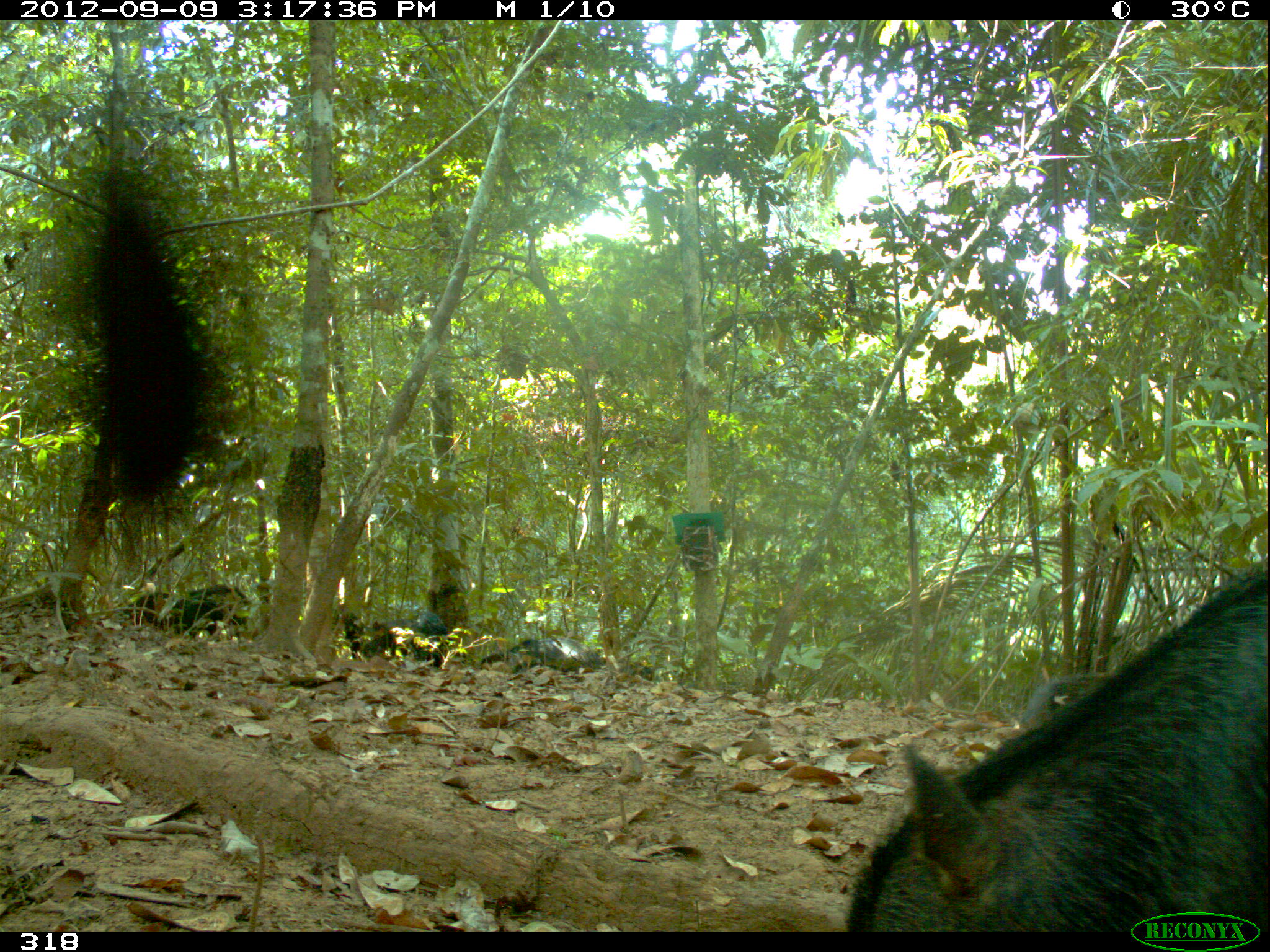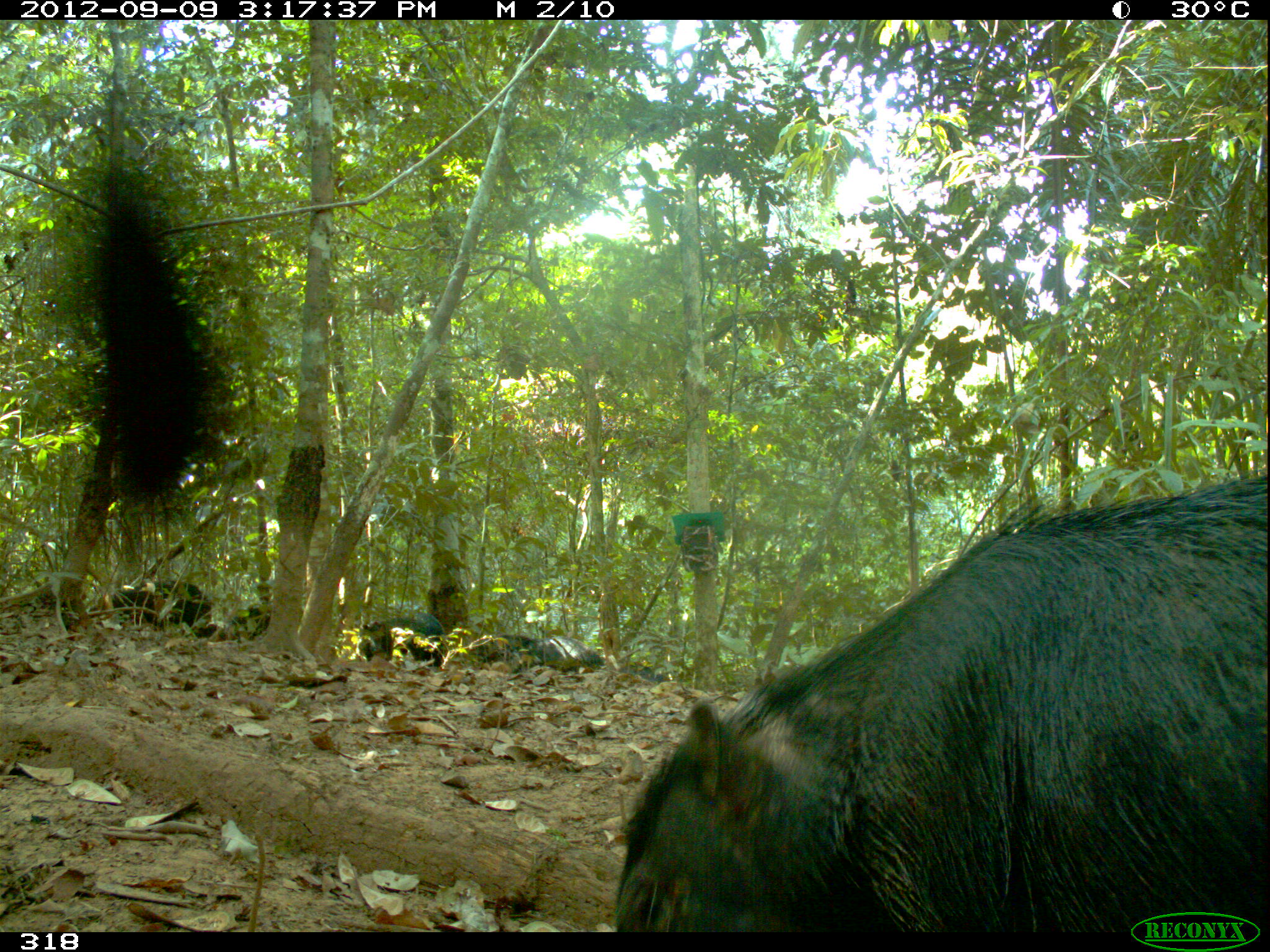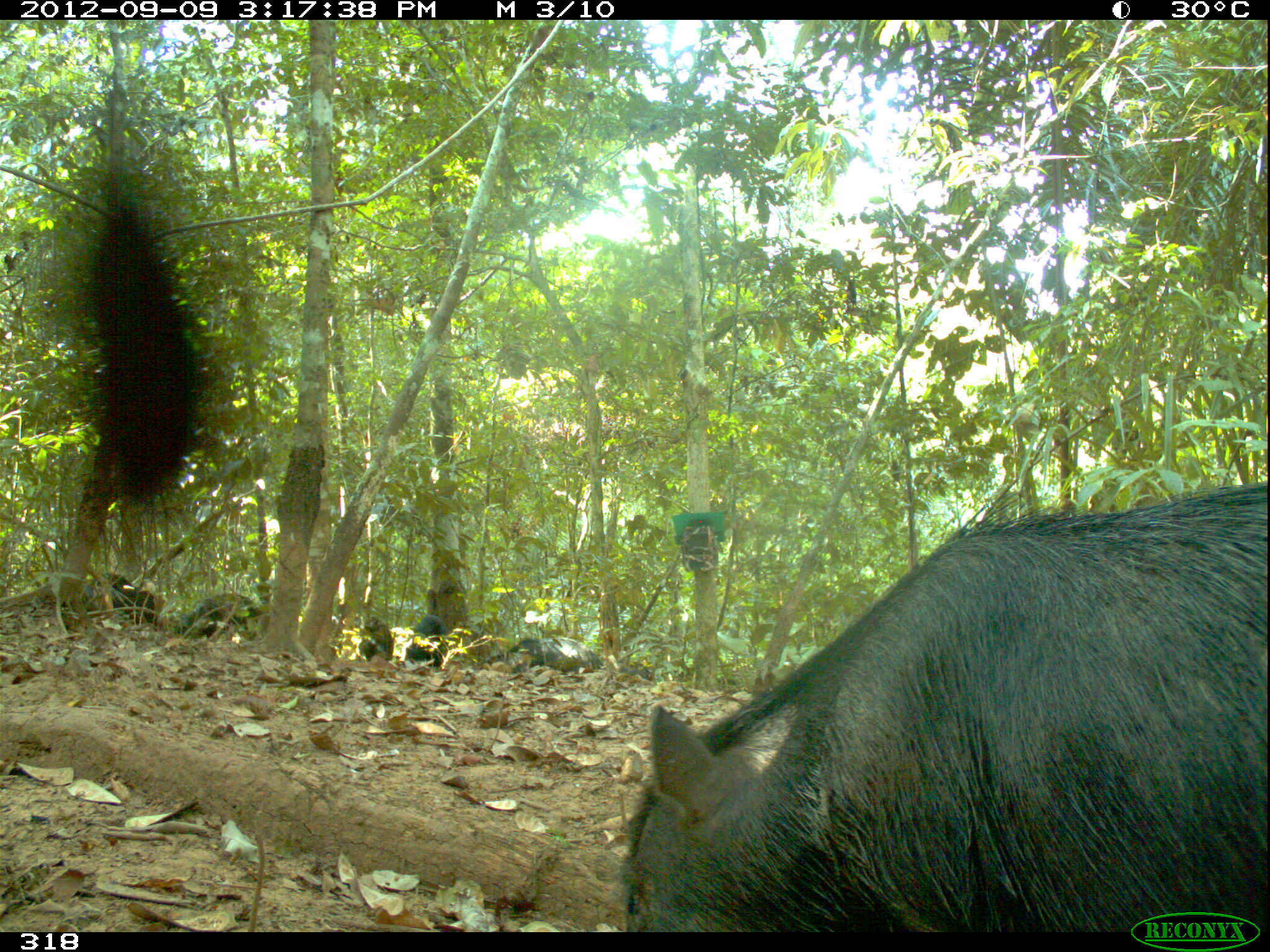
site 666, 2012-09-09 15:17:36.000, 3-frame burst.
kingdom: Animalia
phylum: Chordata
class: Mammalia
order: Artiodactyla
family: Tayassuidae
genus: Tayassu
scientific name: Tayassu pecari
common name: white-lipped peccary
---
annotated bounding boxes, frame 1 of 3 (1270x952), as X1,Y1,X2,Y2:
tayassu pecari: 841,557,1270,928; 476,635,653,679; 120,582,253,638; 339,606,448,666; 1017,669,1115,725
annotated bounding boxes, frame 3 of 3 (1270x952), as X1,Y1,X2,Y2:
tayassu pecari: 613,486,1270,932; 483,633,605,680; 78,571,160,635; 171,592,268,636; 401,614,449,667; 358,613,395,664; 618,657,652,682